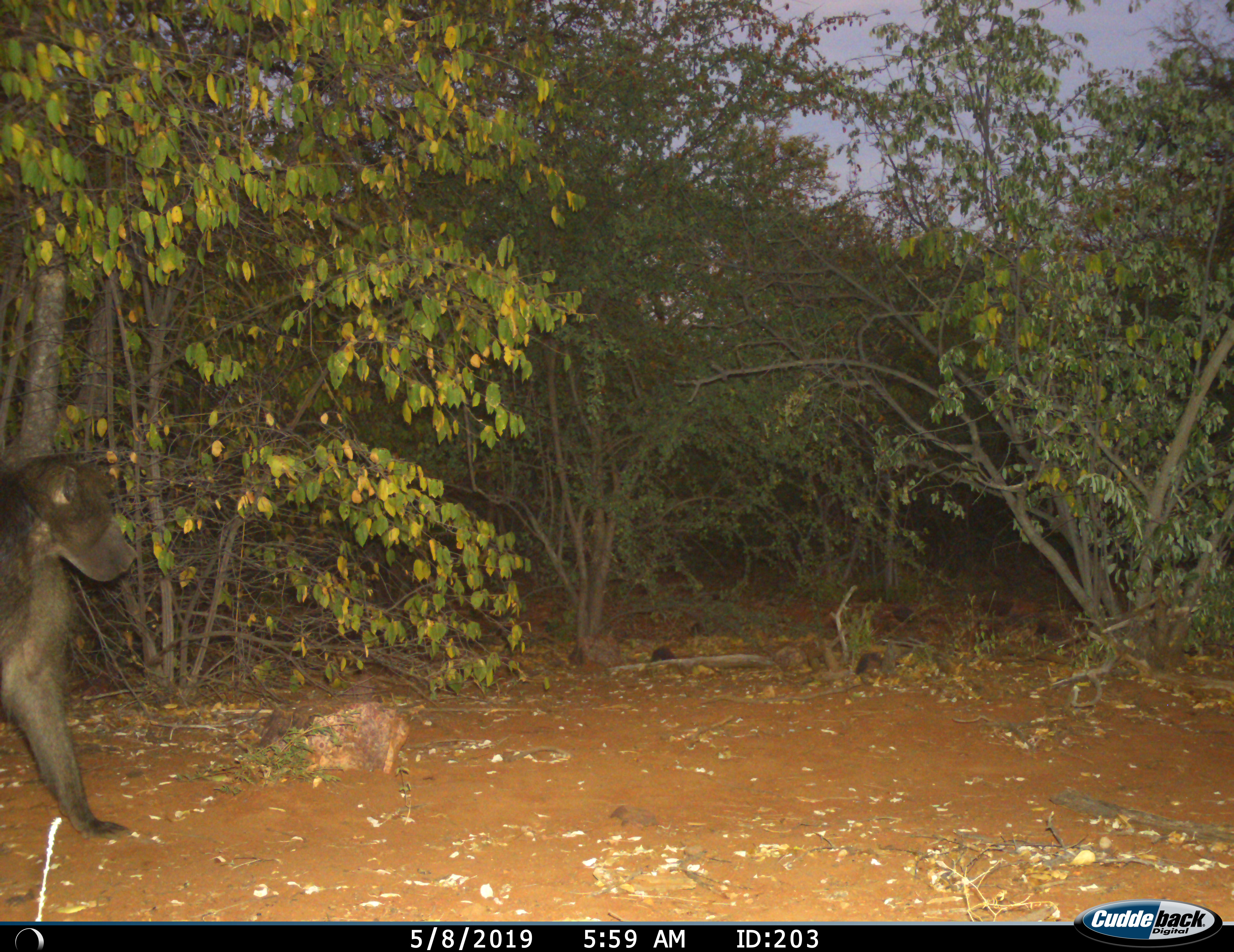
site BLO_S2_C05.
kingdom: Animalia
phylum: Chordata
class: Mammalia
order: Primates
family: Cercopithecidae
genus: Papio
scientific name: Papio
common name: baboon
Baboon (Papio), count 1. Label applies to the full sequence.